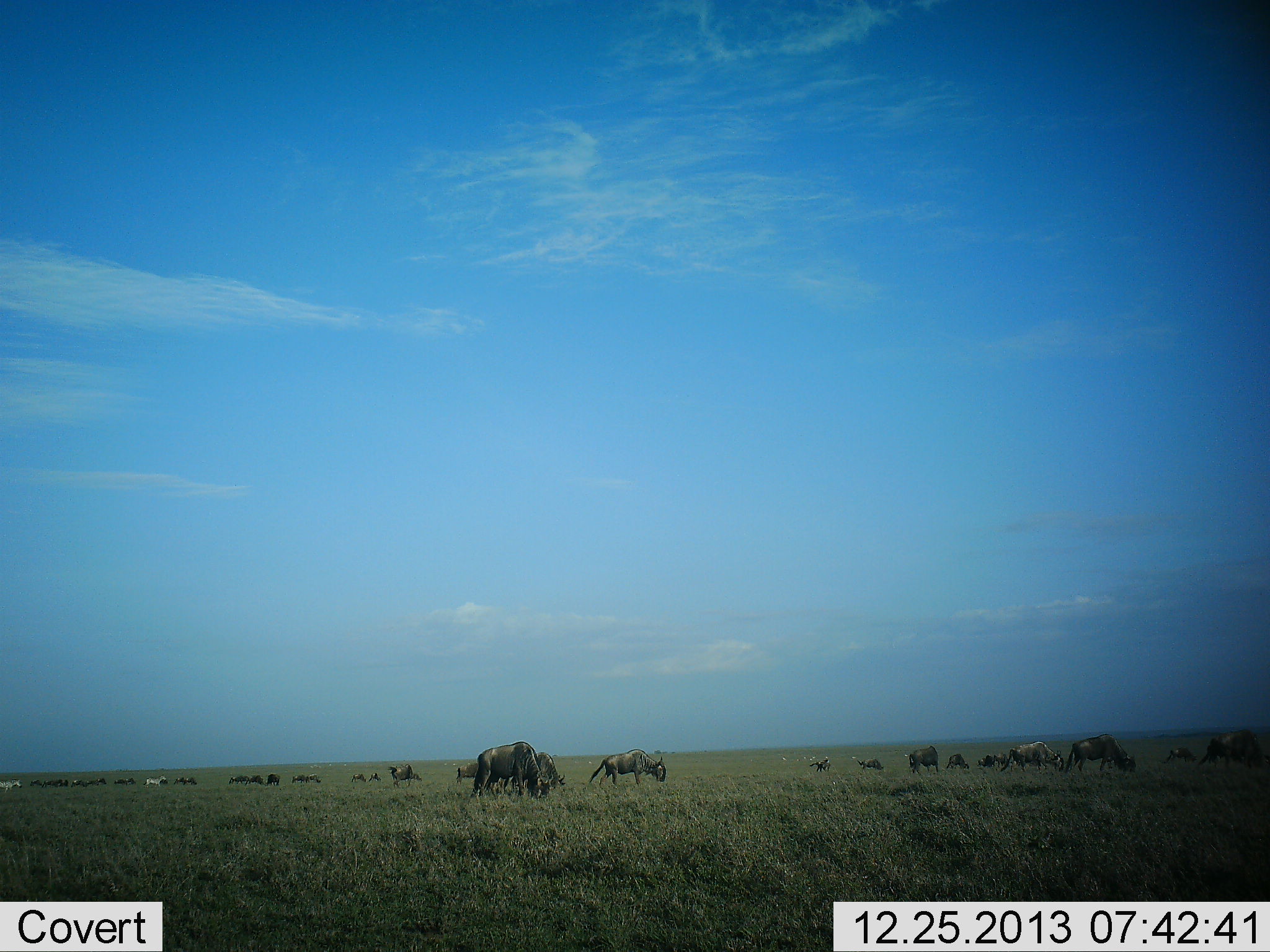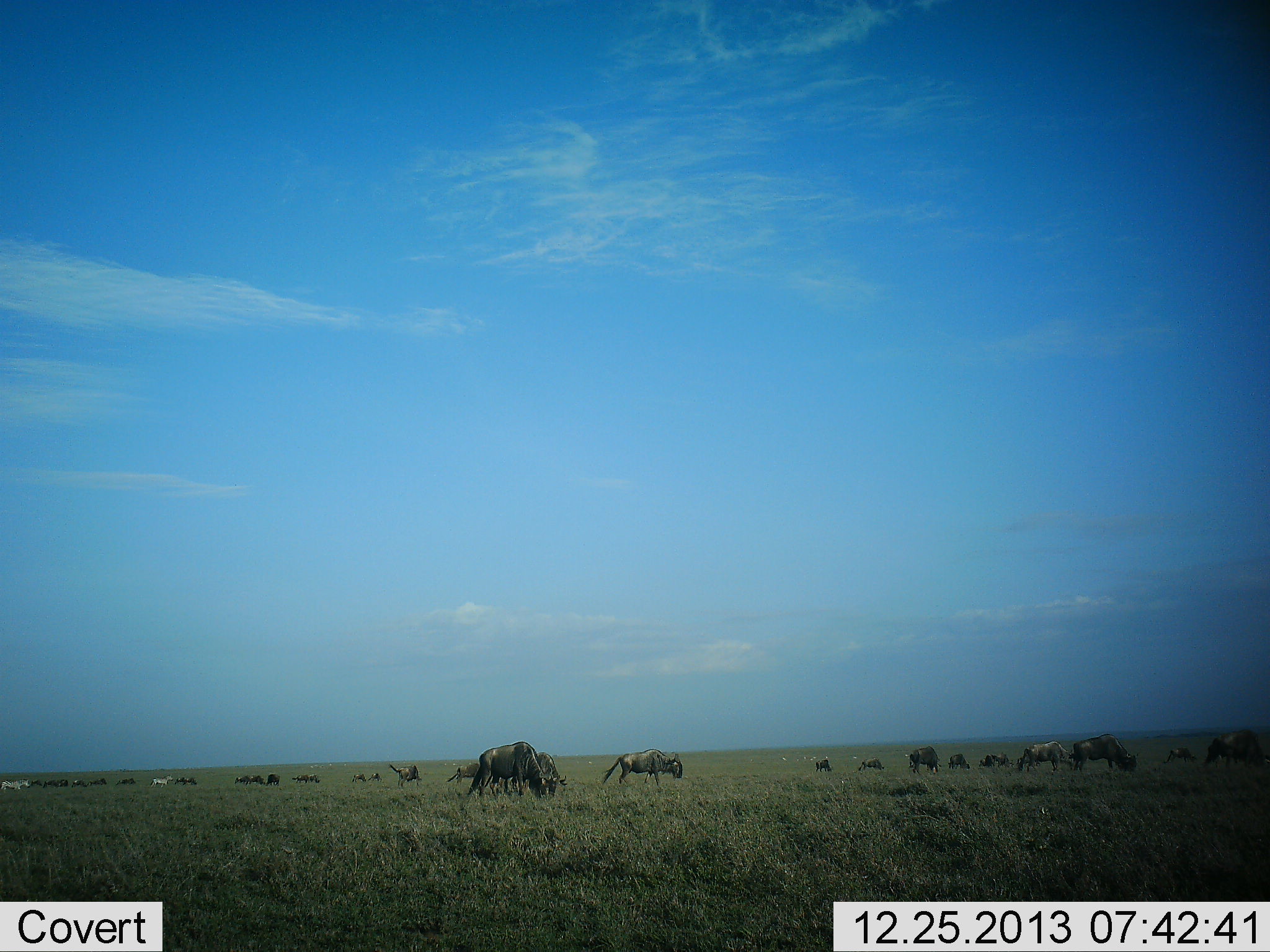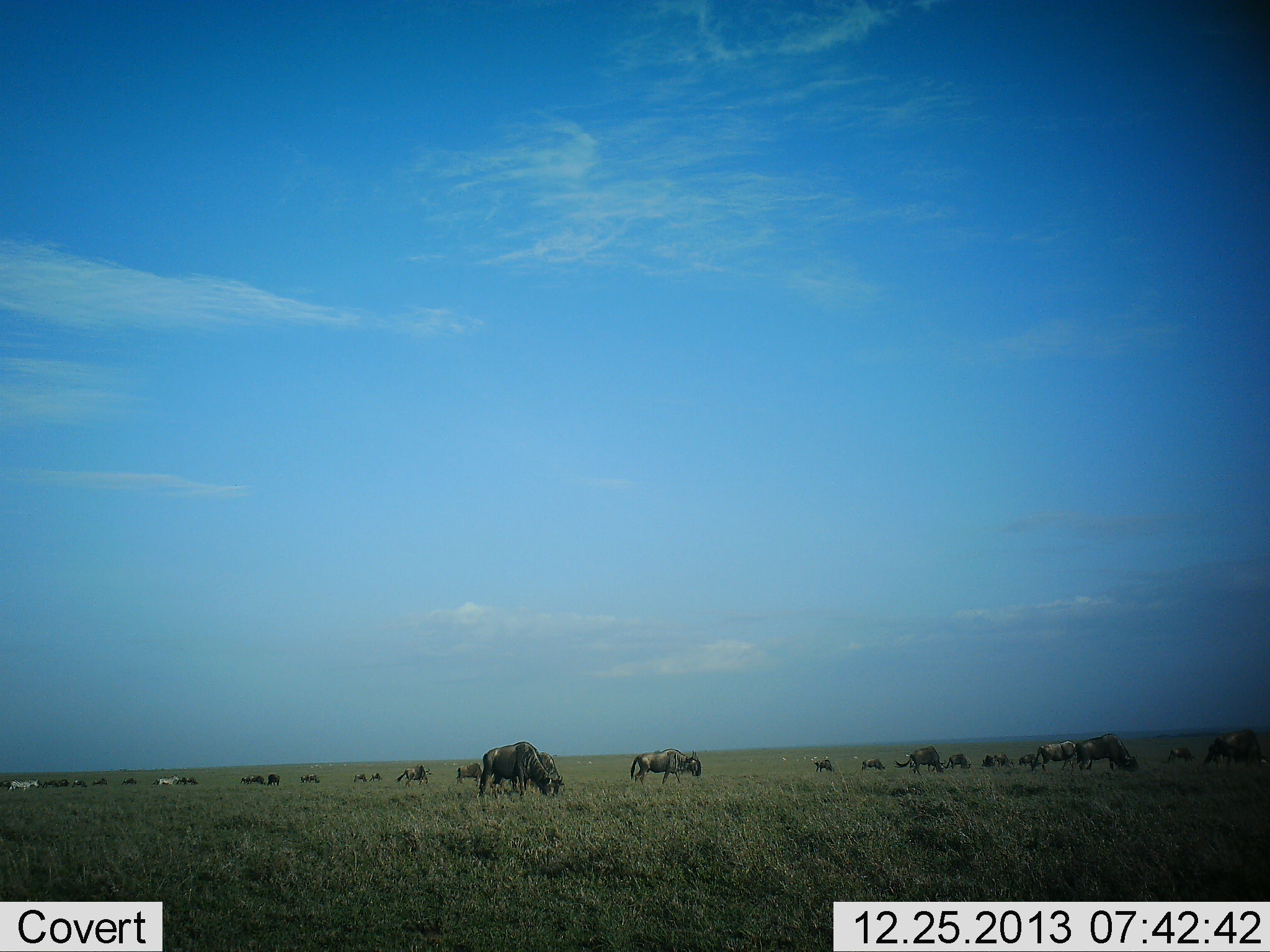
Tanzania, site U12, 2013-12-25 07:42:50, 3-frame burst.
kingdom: Animalia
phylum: Chordata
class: Mammalia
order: Artiodactyla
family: Bovidae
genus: Connochaetes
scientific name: Connochaetes taurinus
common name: blue wildebeest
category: wildebeest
Wildebeest (blue wildebeest) (Connochaetes taurinus), count 11-50. Behavior (volunteer vote fractions): standing 29%, resting 0%, moving 76%, interacting 0%. Young present (vote fraction): 0%. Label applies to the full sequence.